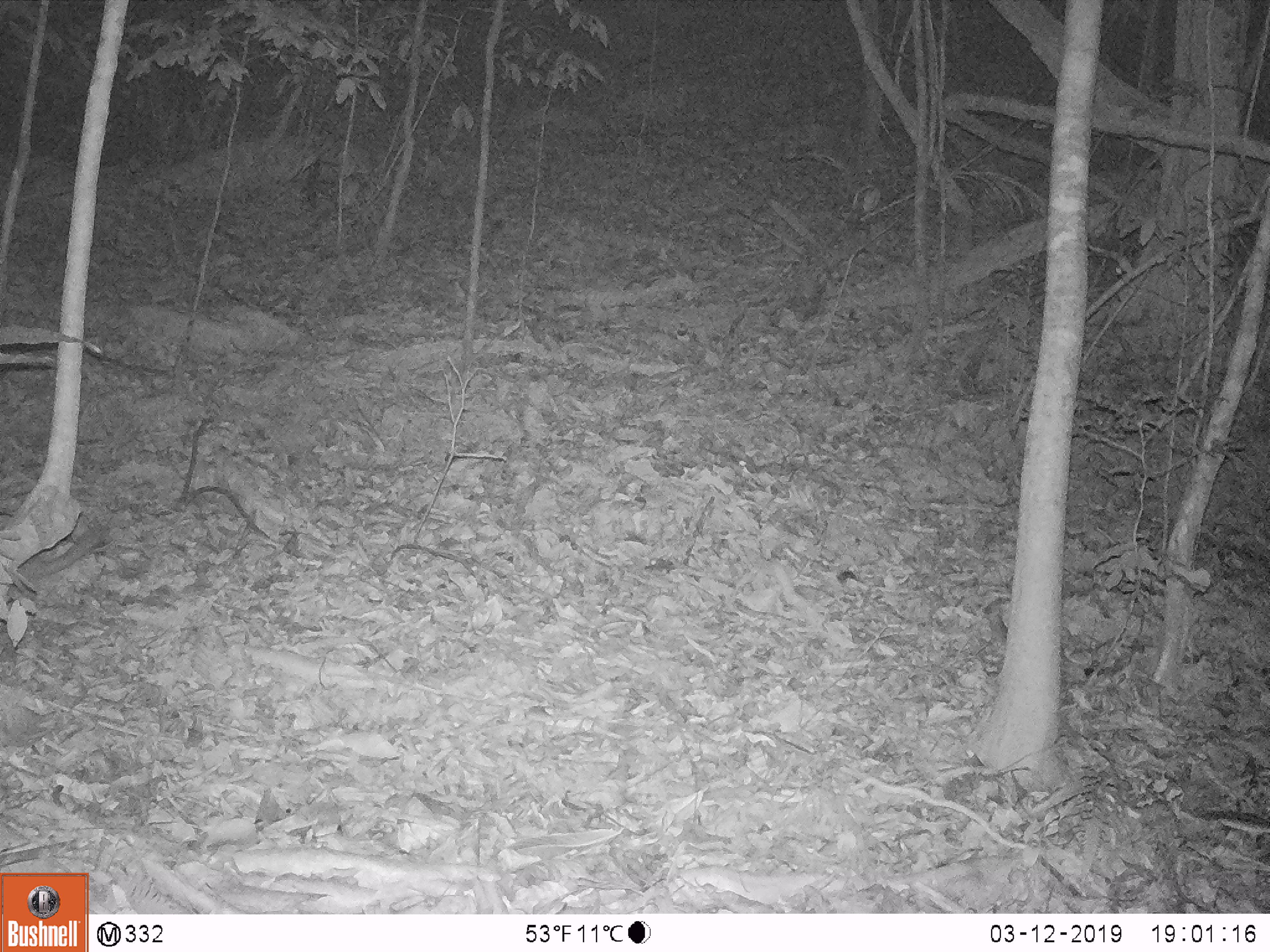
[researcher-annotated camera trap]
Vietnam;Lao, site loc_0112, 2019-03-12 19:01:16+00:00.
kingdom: Animalia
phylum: Chordata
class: Mammalia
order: Carnivora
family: Mustelidae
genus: Melogale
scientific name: Melogale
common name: ferret badger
Ferret badger (Melogale). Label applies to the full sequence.